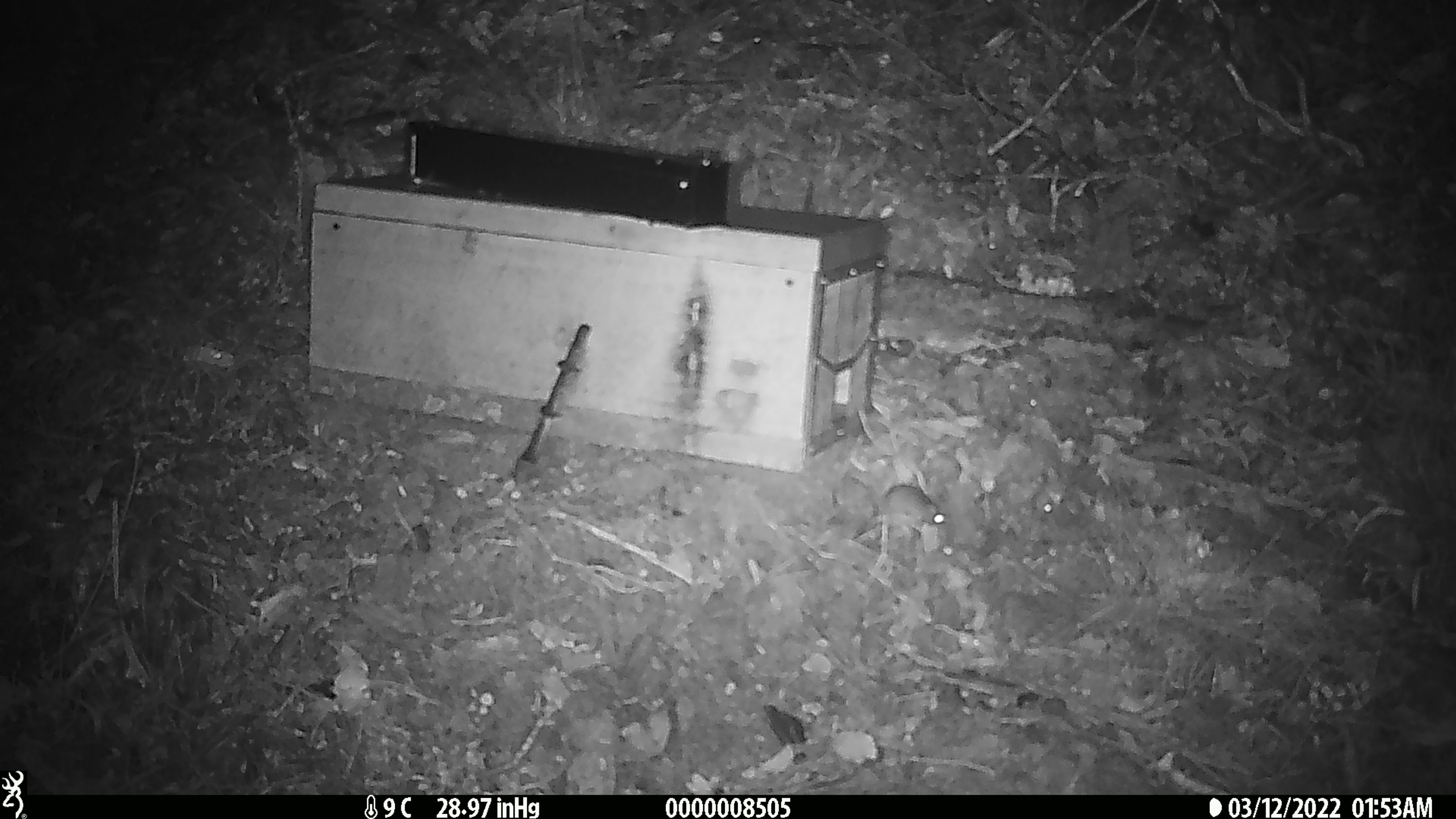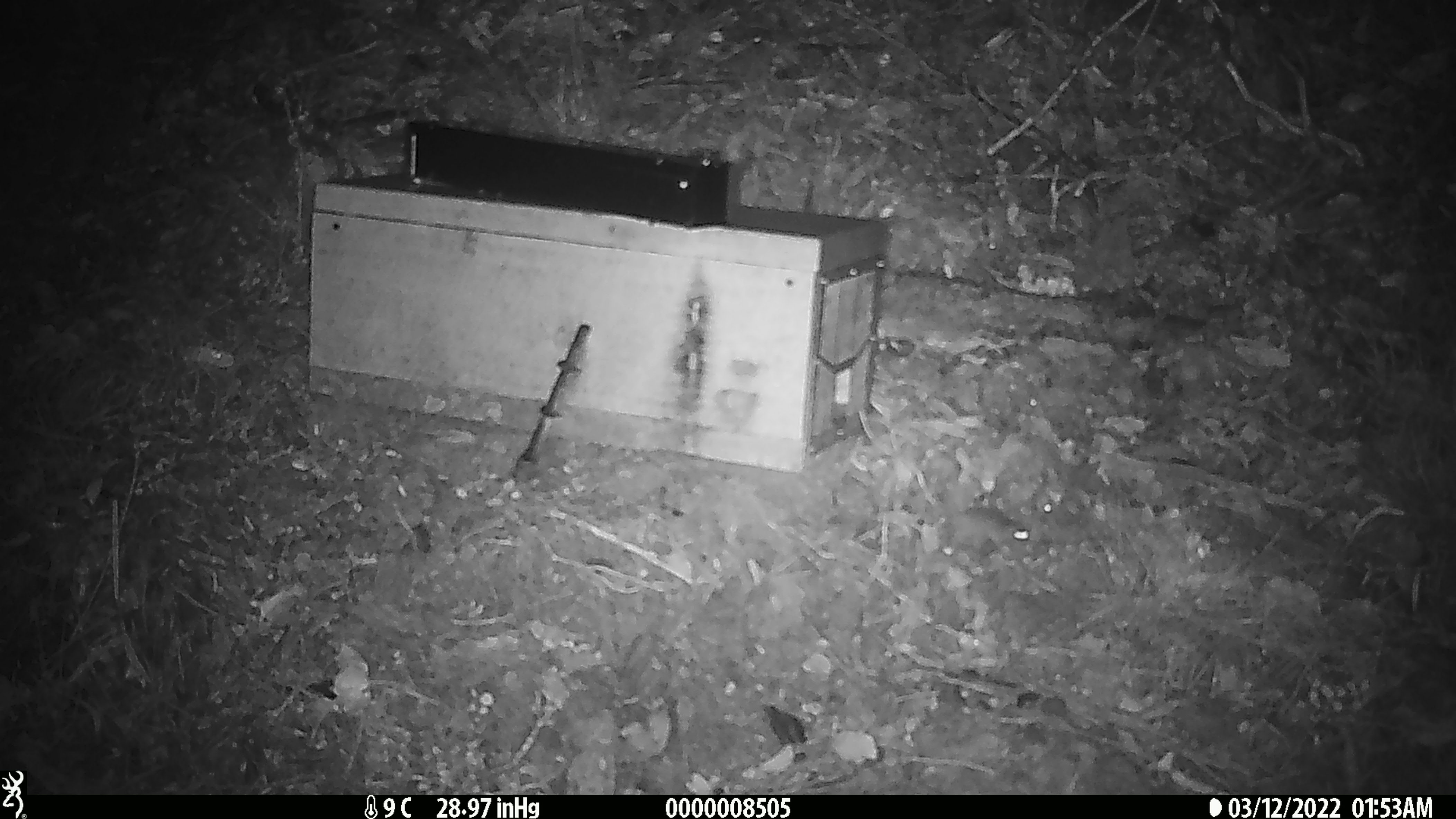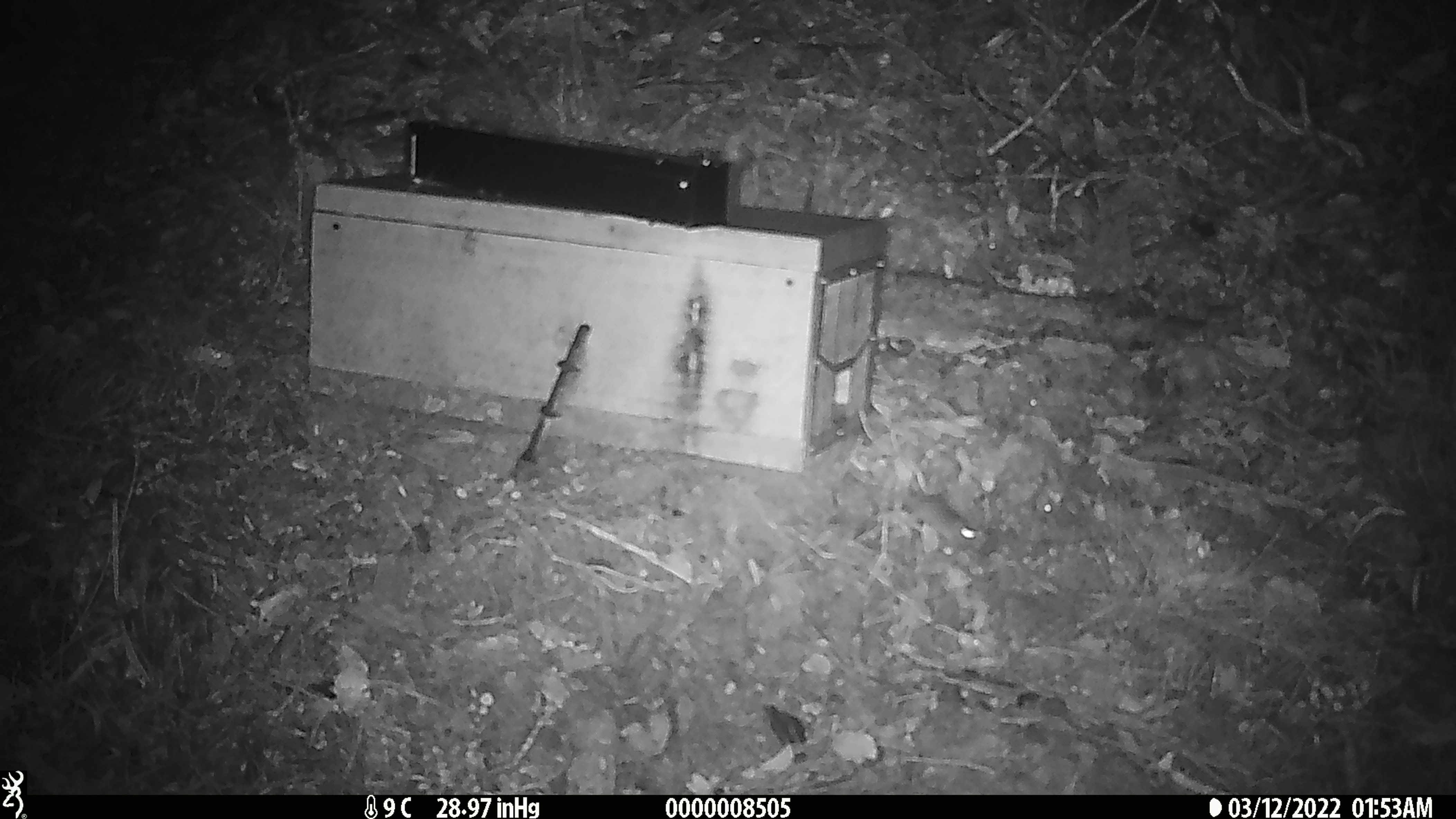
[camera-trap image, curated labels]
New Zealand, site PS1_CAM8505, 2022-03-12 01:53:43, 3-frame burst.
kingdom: Animalia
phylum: Chordata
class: Mammalia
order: Rodentia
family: Muridae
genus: Mus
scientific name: Mus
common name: mouse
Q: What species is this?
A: Mouse (Mus).